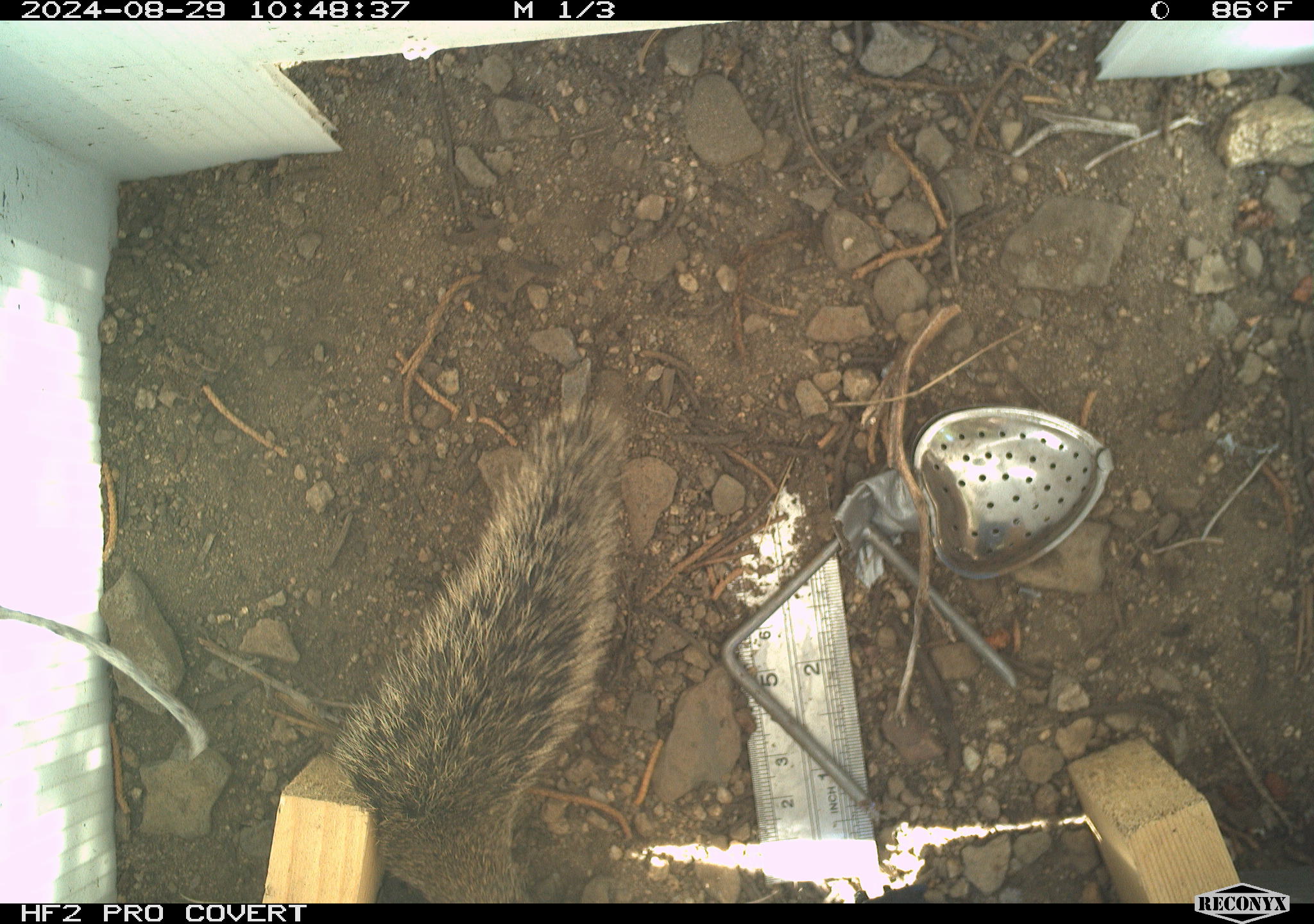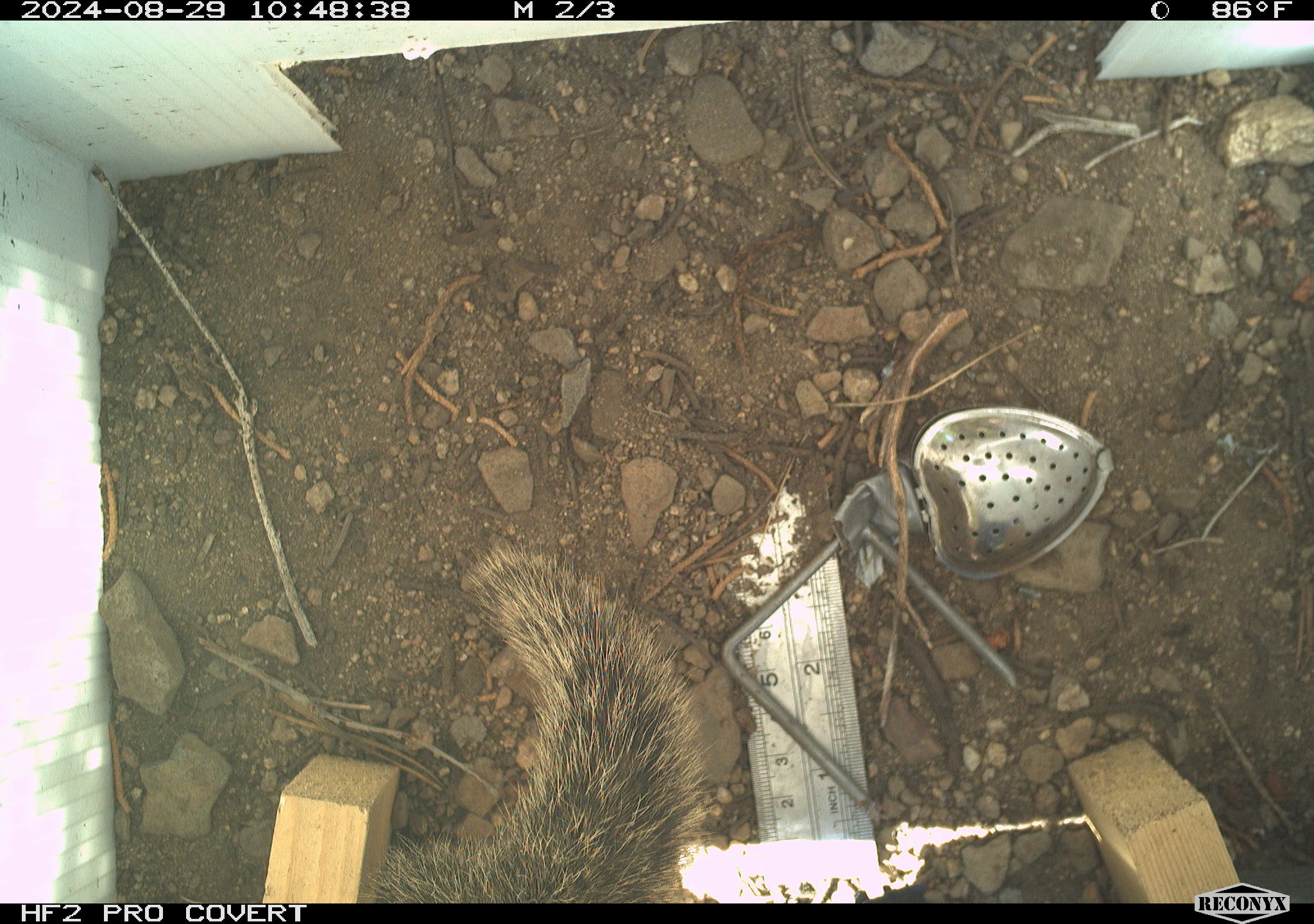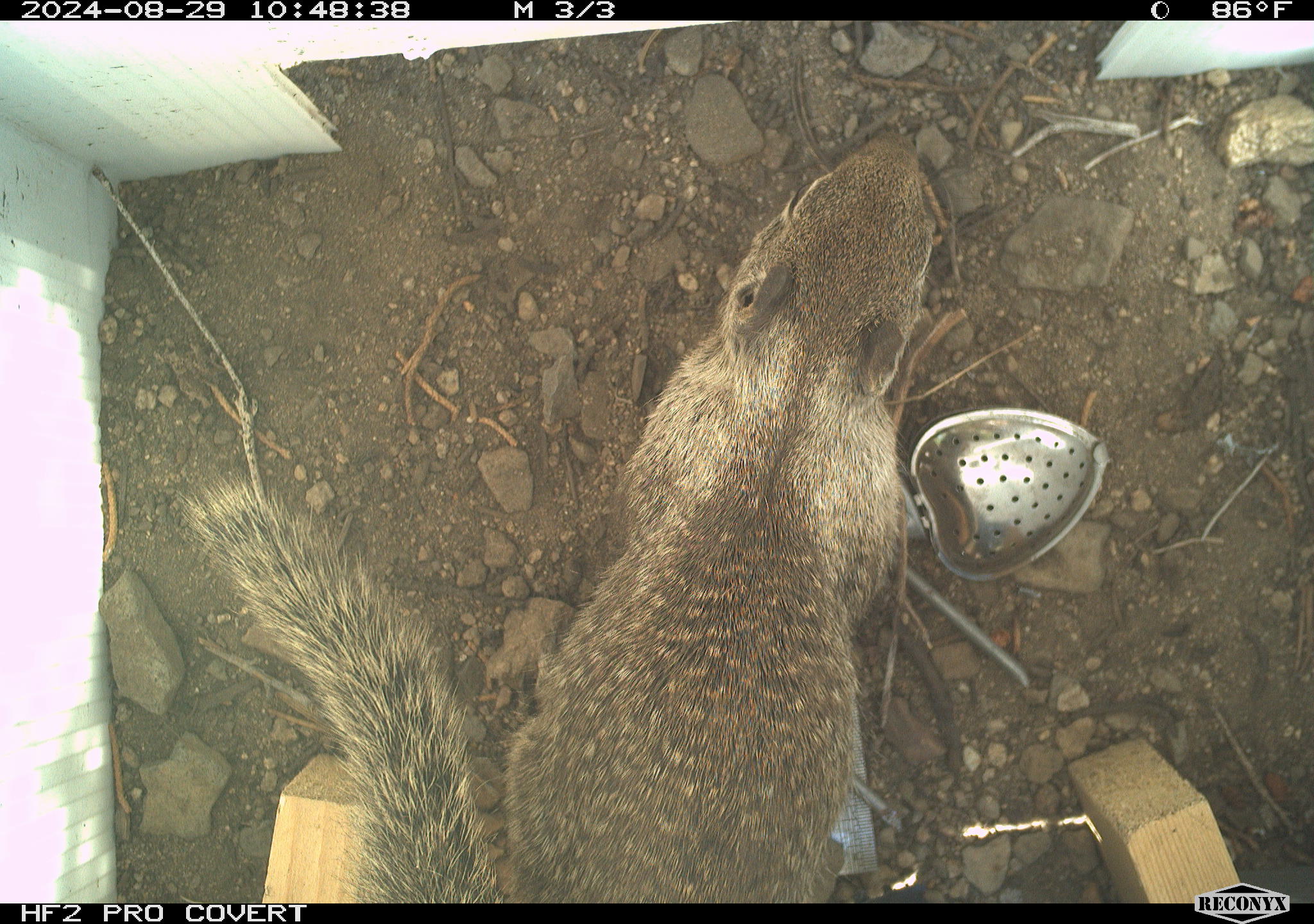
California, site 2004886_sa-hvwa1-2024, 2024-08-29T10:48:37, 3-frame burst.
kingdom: Animalia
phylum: Chordata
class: Mammalia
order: Rodentia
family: Sciuridae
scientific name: Sciuridae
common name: squirrels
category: sciuridae family